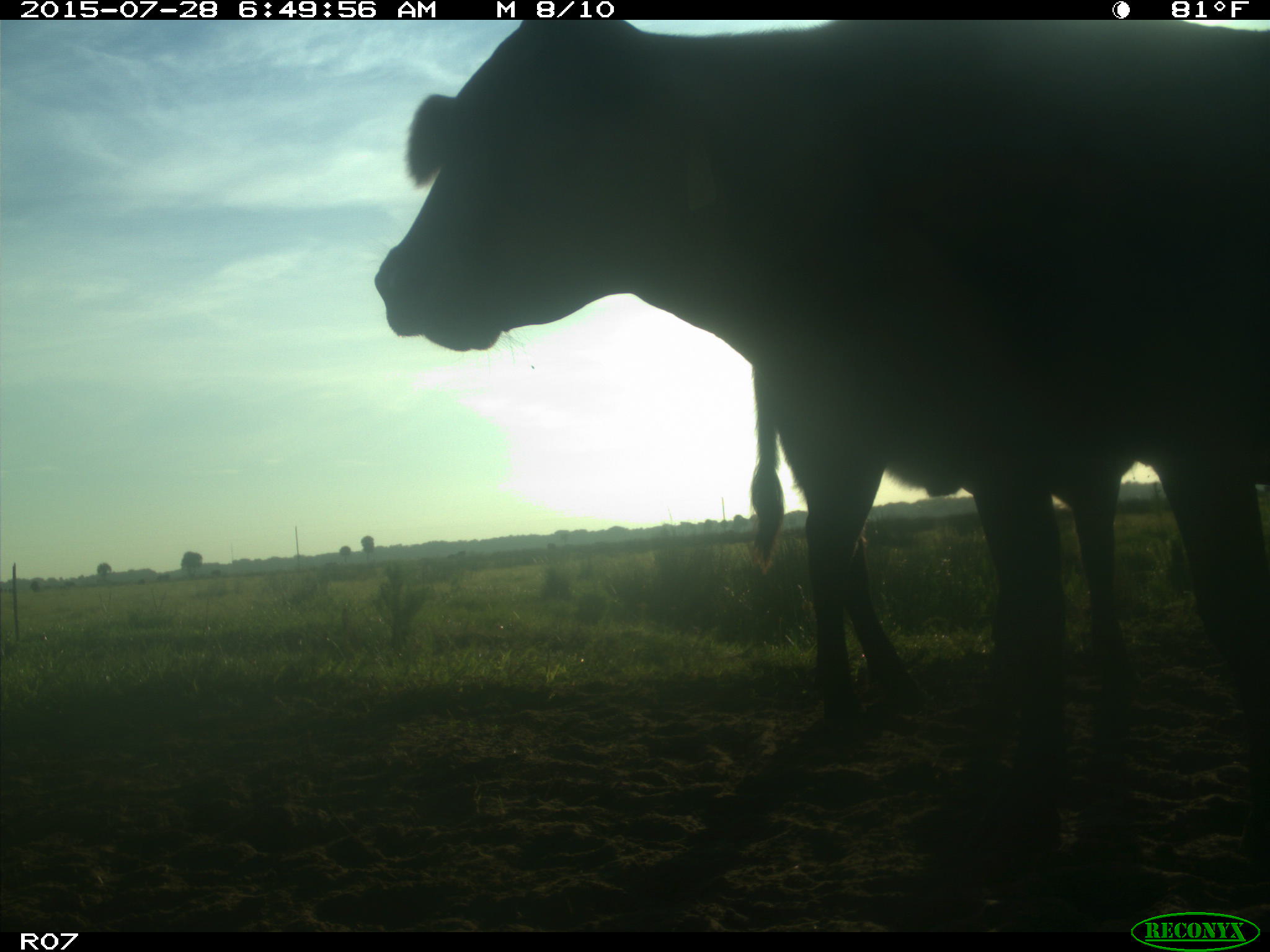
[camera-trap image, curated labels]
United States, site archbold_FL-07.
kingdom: Animalia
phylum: Chordata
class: Mammalia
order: Artiodactyla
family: Bovidae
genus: Bos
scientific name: Bos taurus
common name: domestic cow